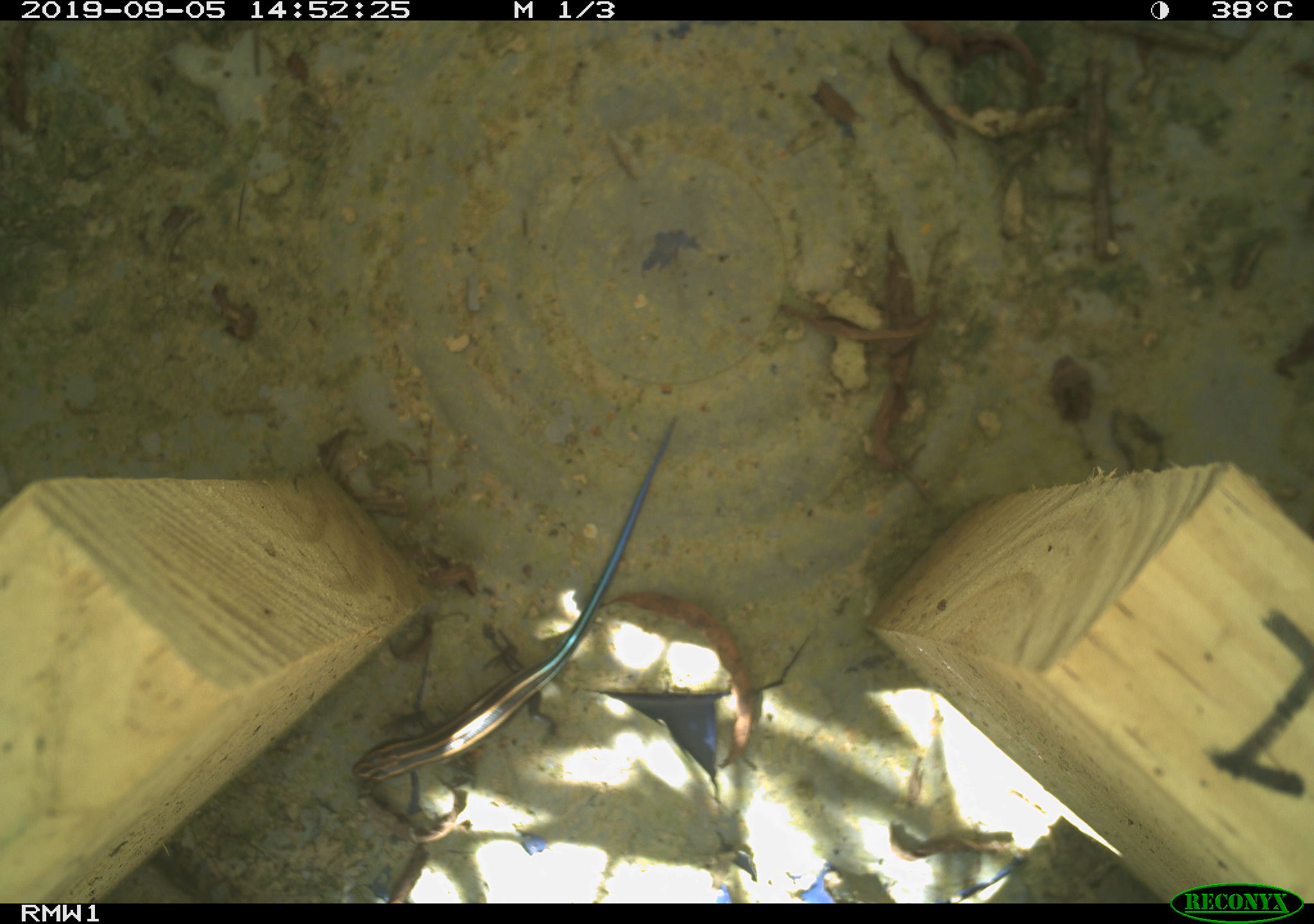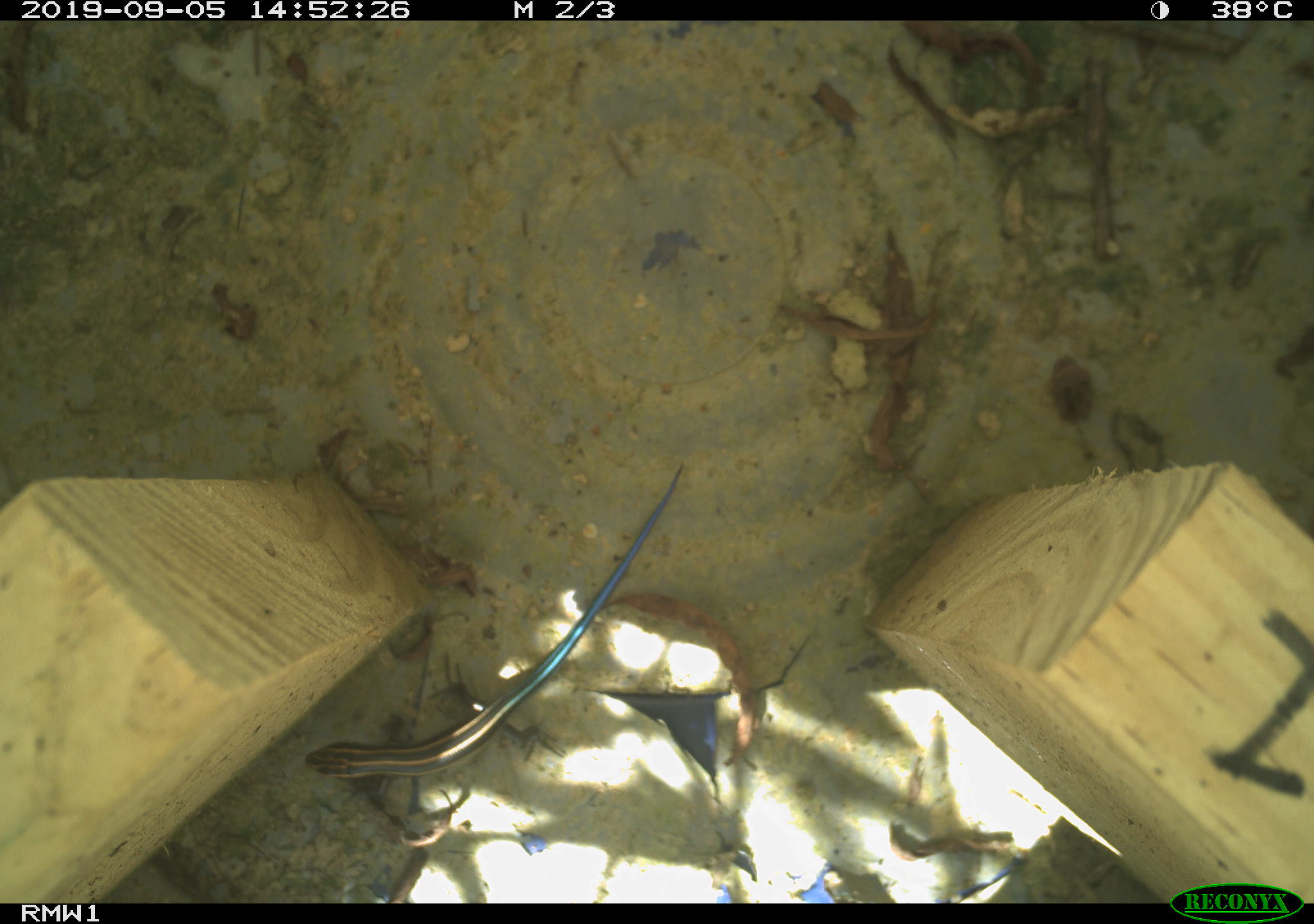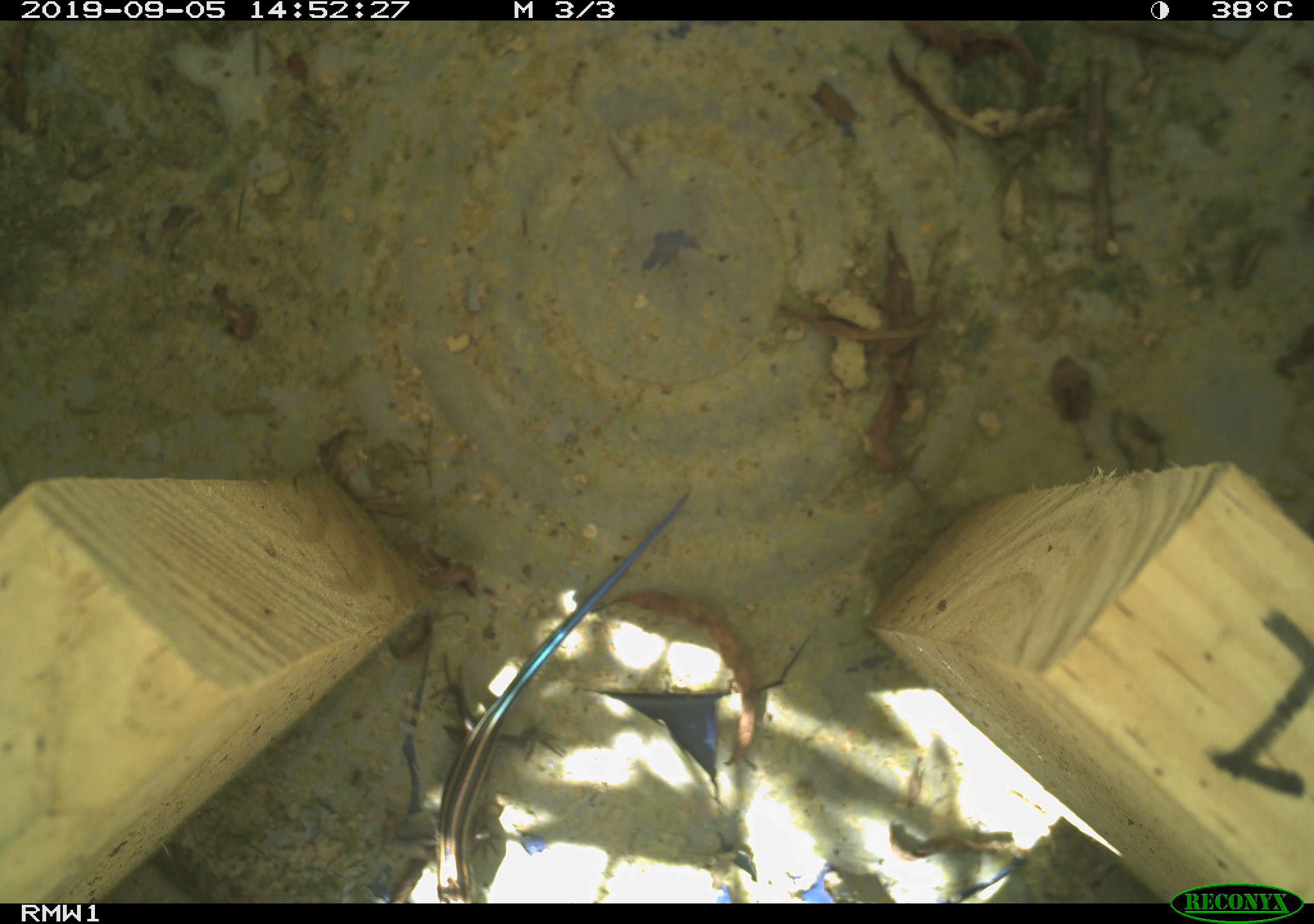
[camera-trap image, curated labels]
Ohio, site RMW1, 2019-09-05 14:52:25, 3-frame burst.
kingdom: Animalia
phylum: Chordata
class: Reptilia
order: Squamata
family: Scincidae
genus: Plestiodon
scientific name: Plestiodon fasciatus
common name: common five-lined skink